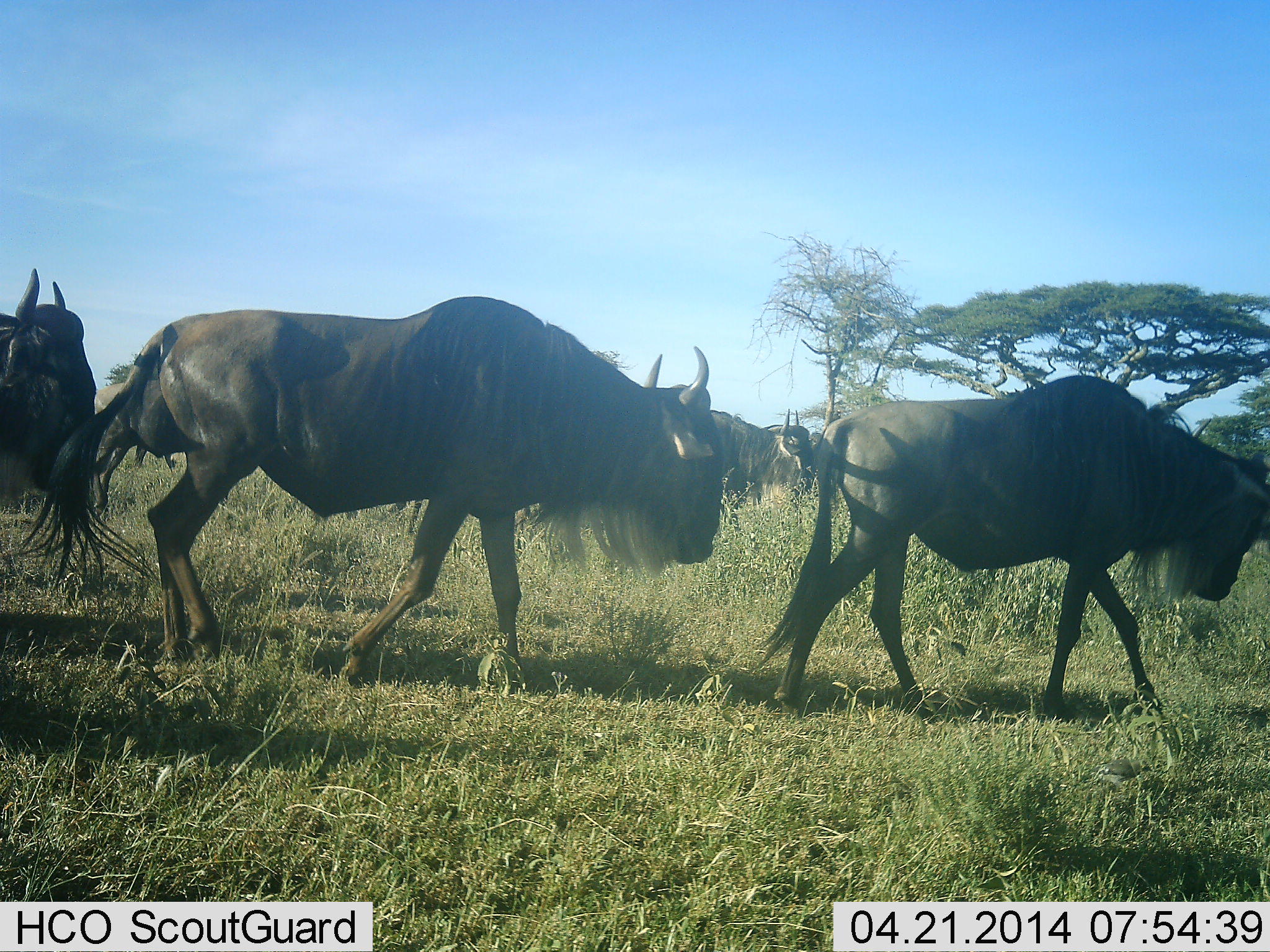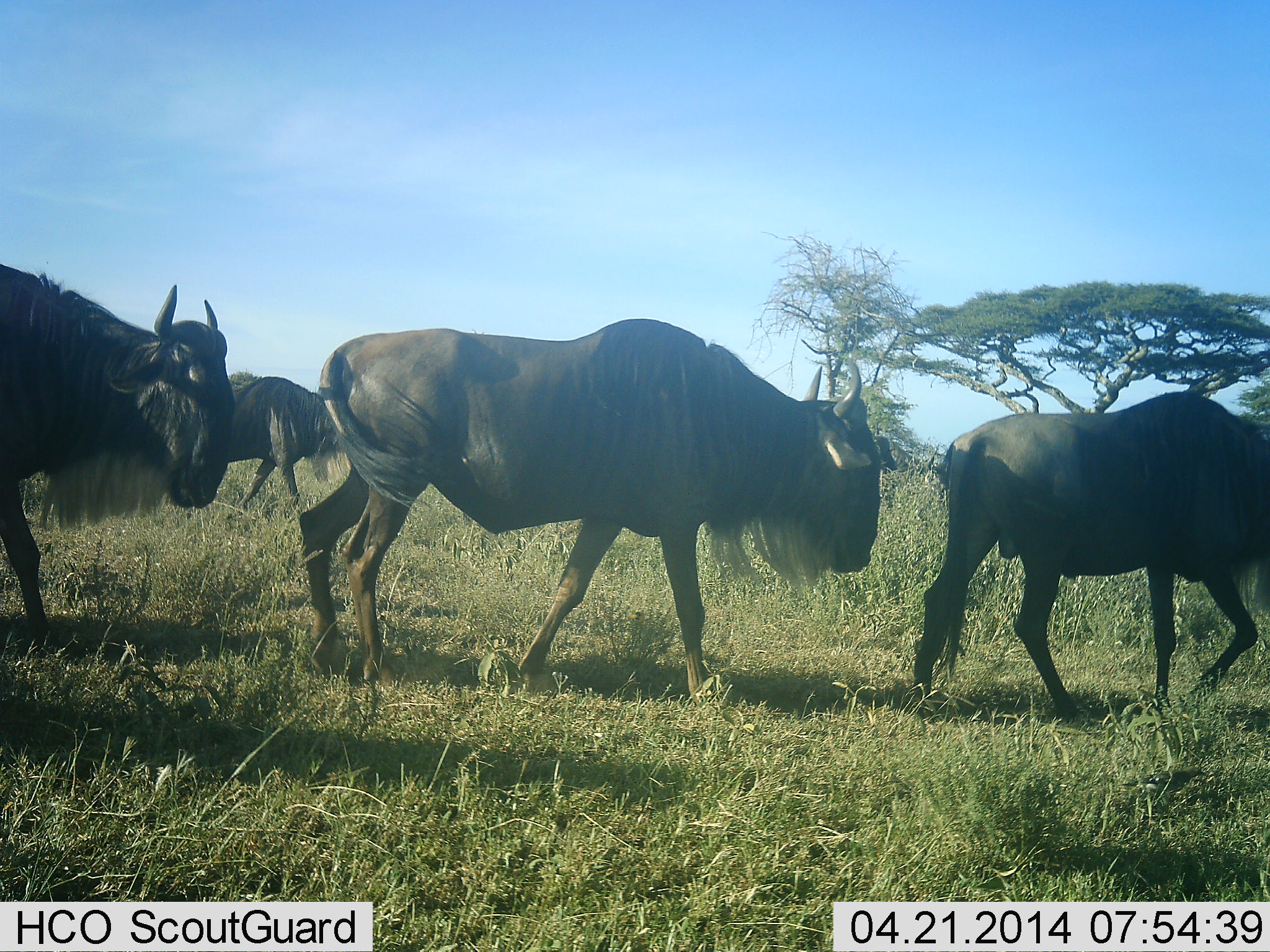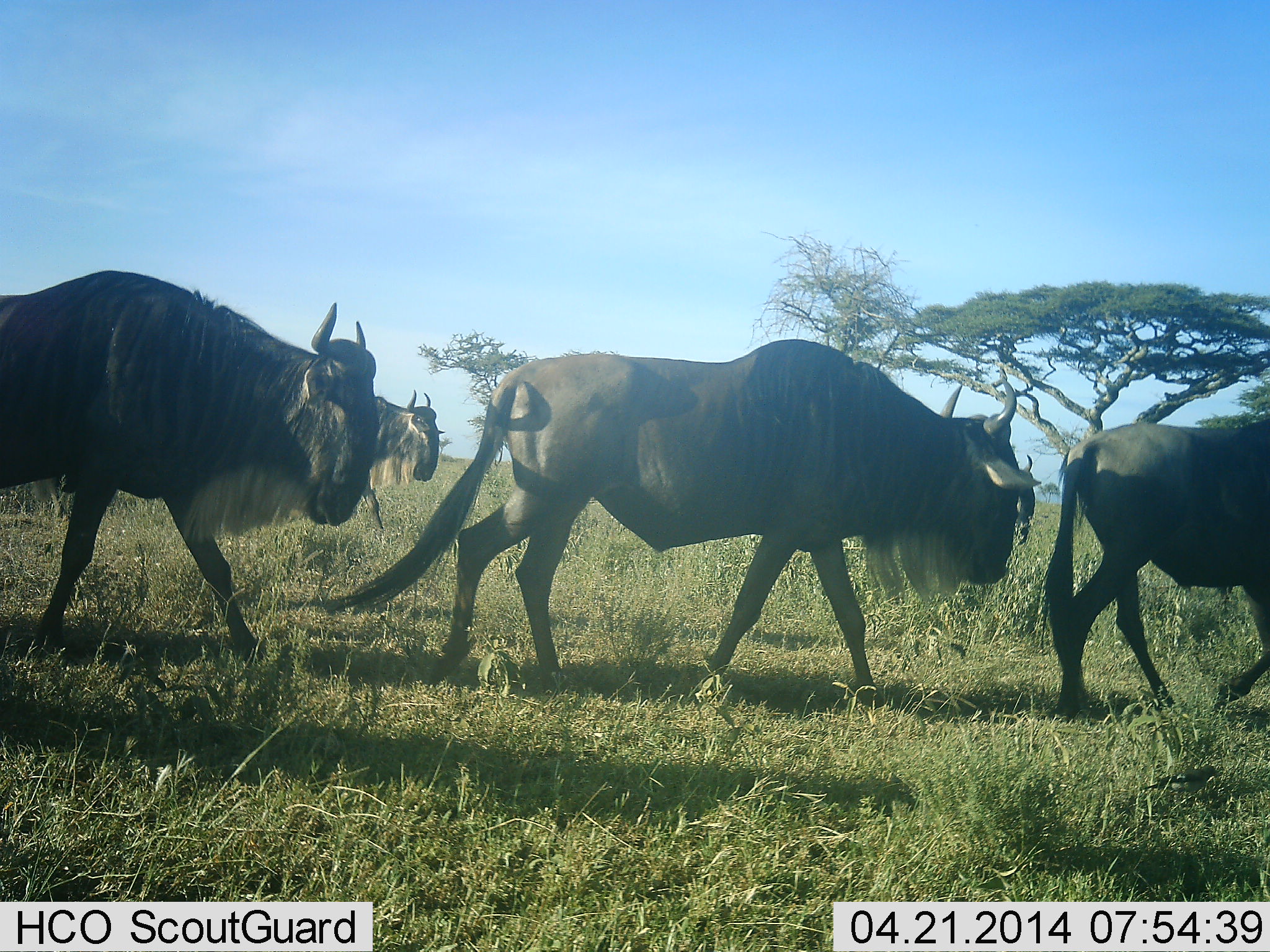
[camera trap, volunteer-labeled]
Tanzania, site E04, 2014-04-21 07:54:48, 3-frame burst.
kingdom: Animalia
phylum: Chordata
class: Mammalia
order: Artiodactyla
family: Bovidae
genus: Connochaetes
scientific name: Connochaetes taurinus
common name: blue wildebeest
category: wildebeest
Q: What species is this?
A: Wildebeest (blue wildebeest) (Connochaetes taurinus).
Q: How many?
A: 6.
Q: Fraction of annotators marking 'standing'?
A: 0%.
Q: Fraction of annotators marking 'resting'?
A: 0%.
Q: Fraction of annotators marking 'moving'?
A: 100%.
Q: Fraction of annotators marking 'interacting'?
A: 0%.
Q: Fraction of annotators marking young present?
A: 0%.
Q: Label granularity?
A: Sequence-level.